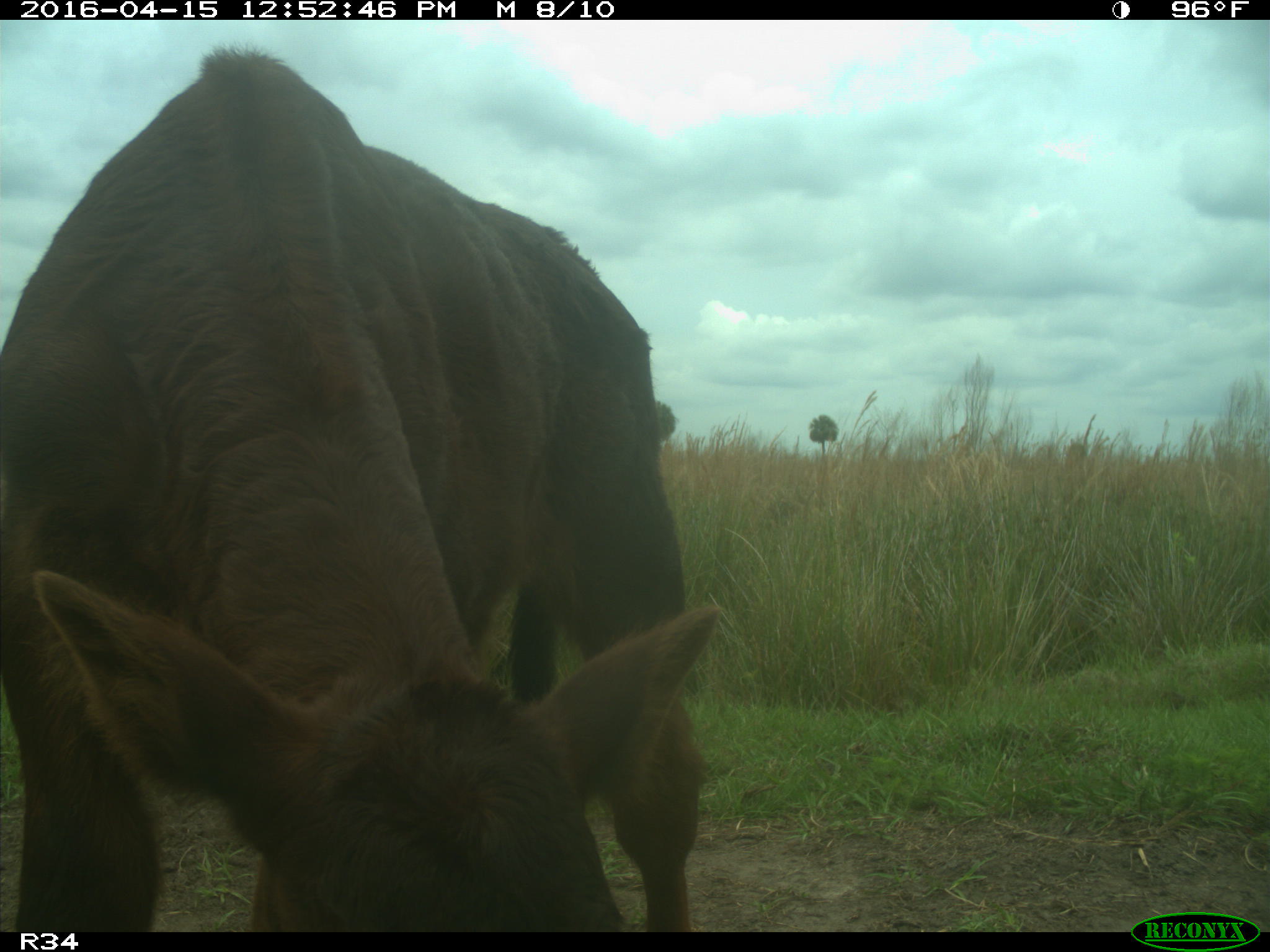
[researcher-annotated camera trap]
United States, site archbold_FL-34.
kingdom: Animalia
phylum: Chordata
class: Mammalia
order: Artiodactyla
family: Bovidae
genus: Bos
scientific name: Bos taurus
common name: domestic cow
Bos taurus (domestic cow).